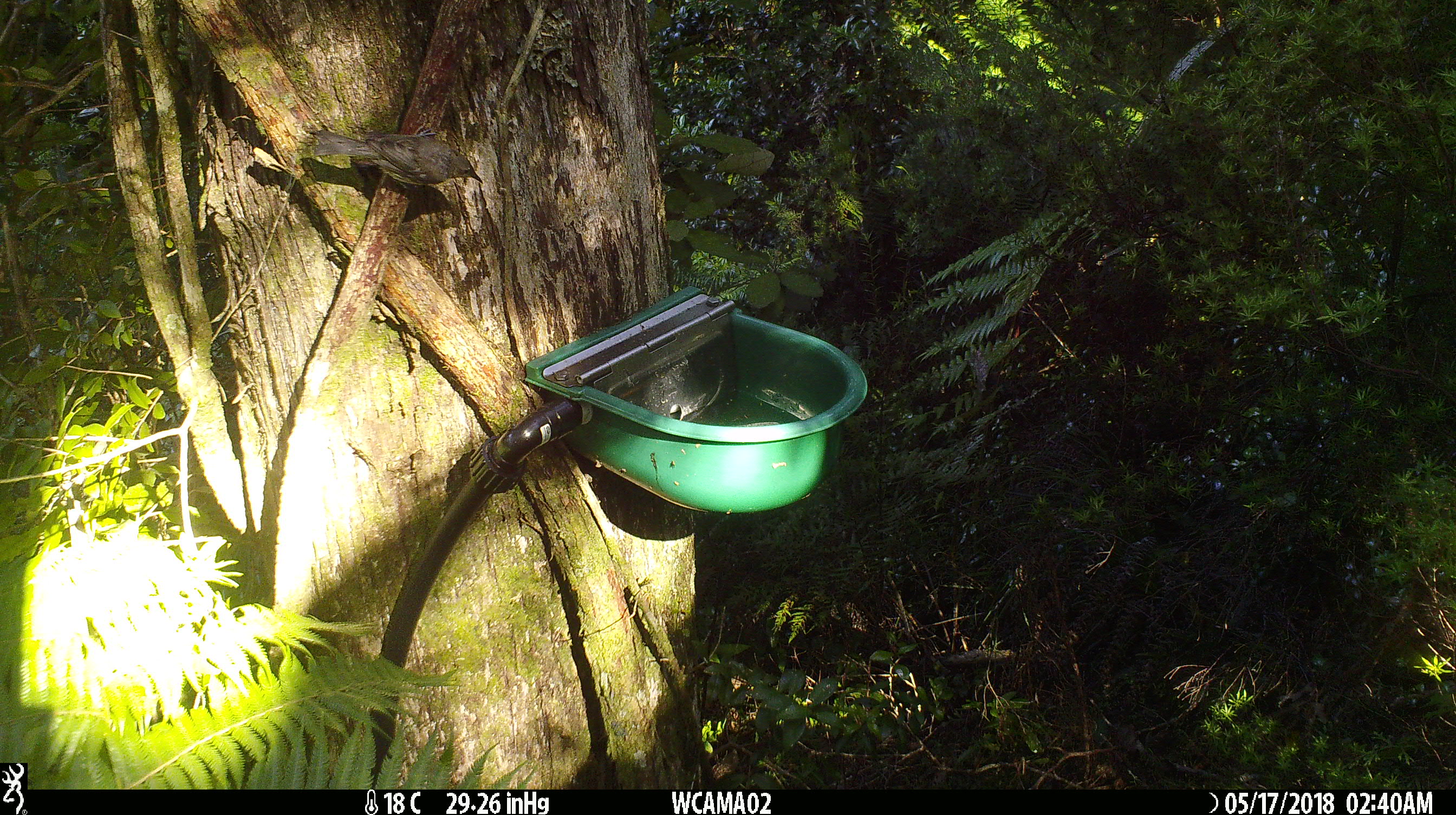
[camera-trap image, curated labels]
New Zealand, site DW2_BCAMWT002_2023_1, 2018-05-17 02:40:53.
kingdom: Animalia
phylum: Chordata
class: Aves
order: Passeriformes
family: Meliphagidae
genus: Anthornis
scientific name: Anthornis melanura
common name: new zealand bellbird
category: bellbird